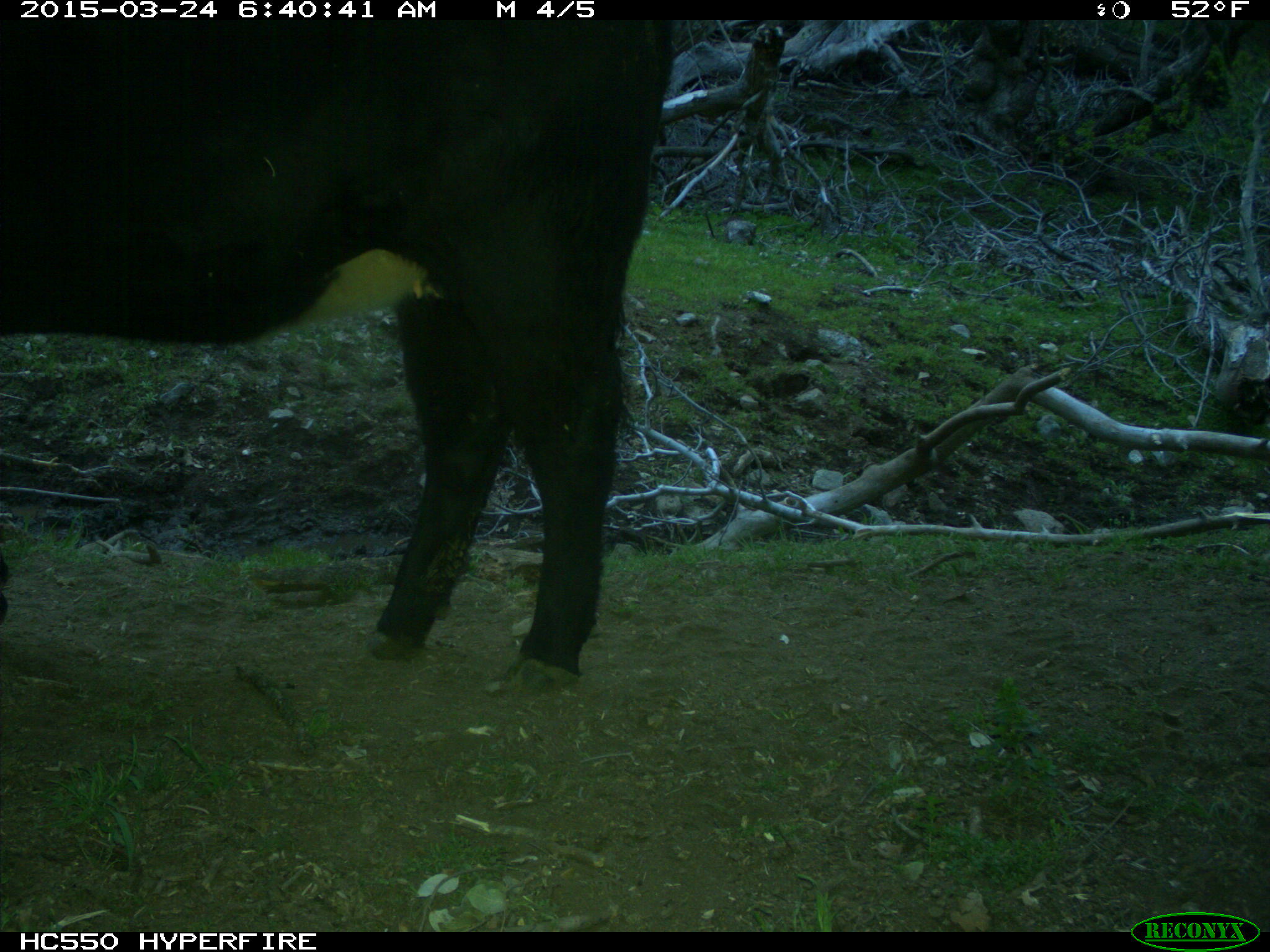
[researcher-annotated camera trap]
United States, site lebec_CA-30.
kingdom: Animalia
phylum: Chordata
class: Mammalia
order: Artiodactyla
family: Bovidae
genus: Bos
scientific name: Bos taurus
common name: domestic cow